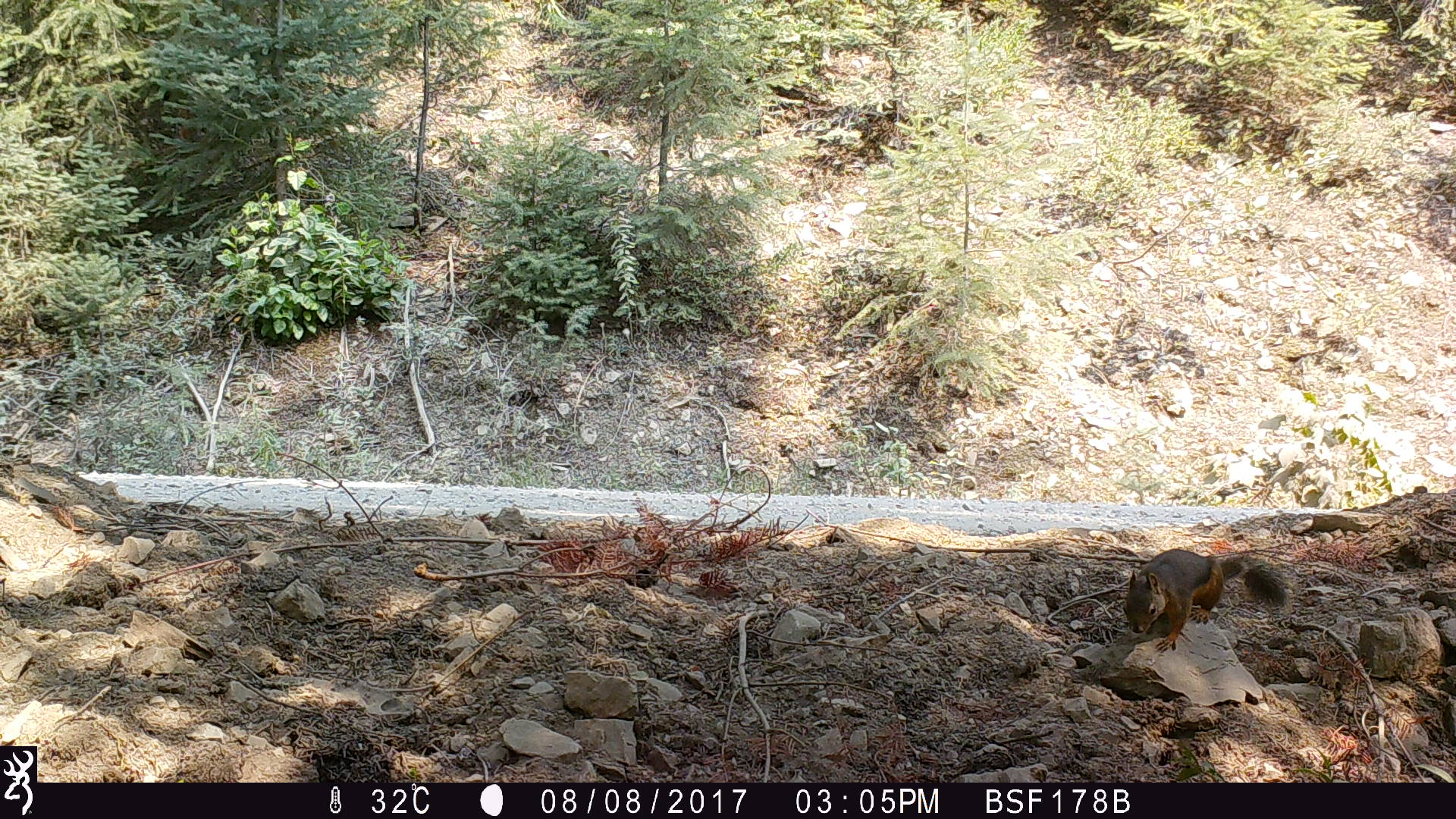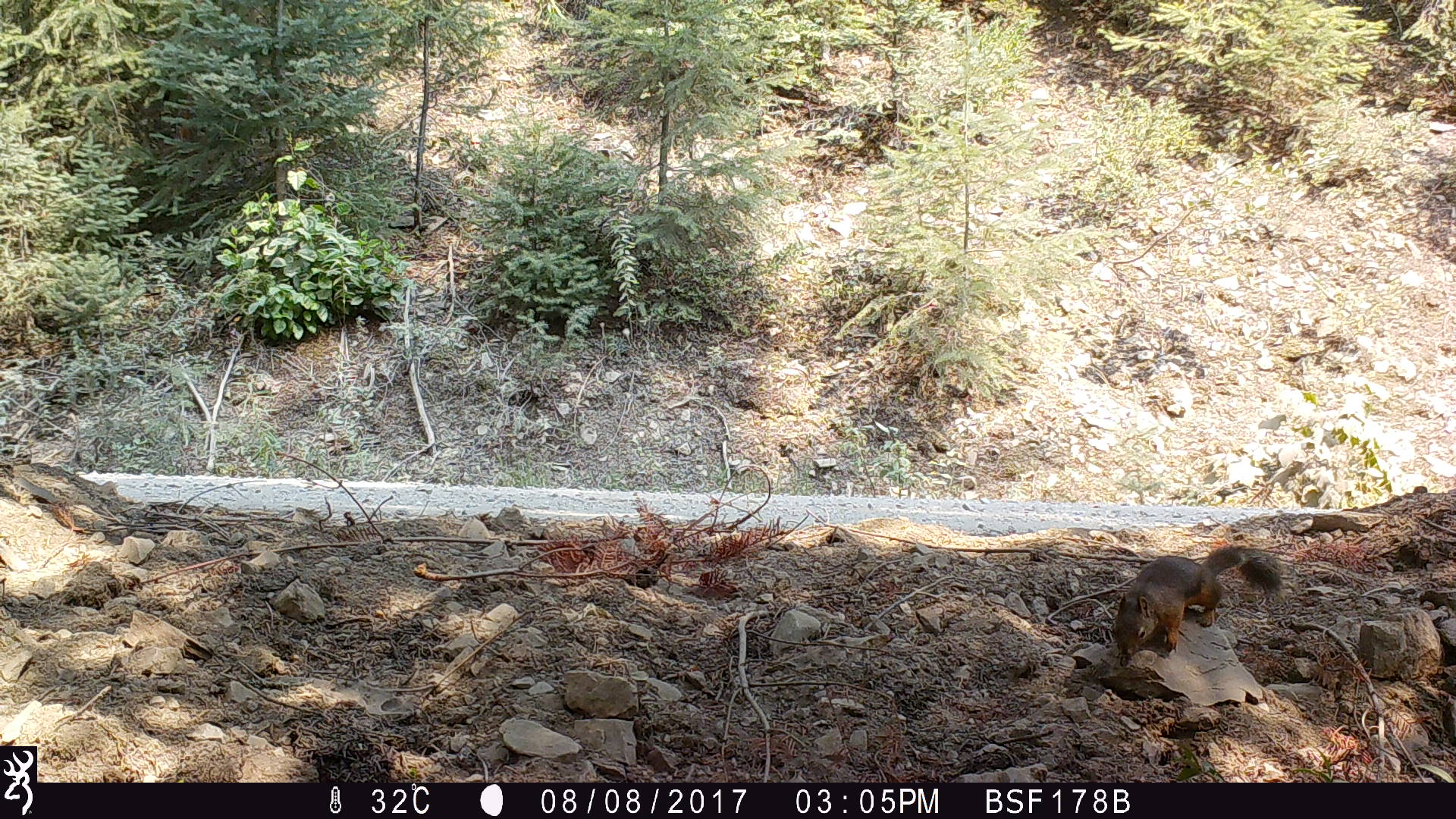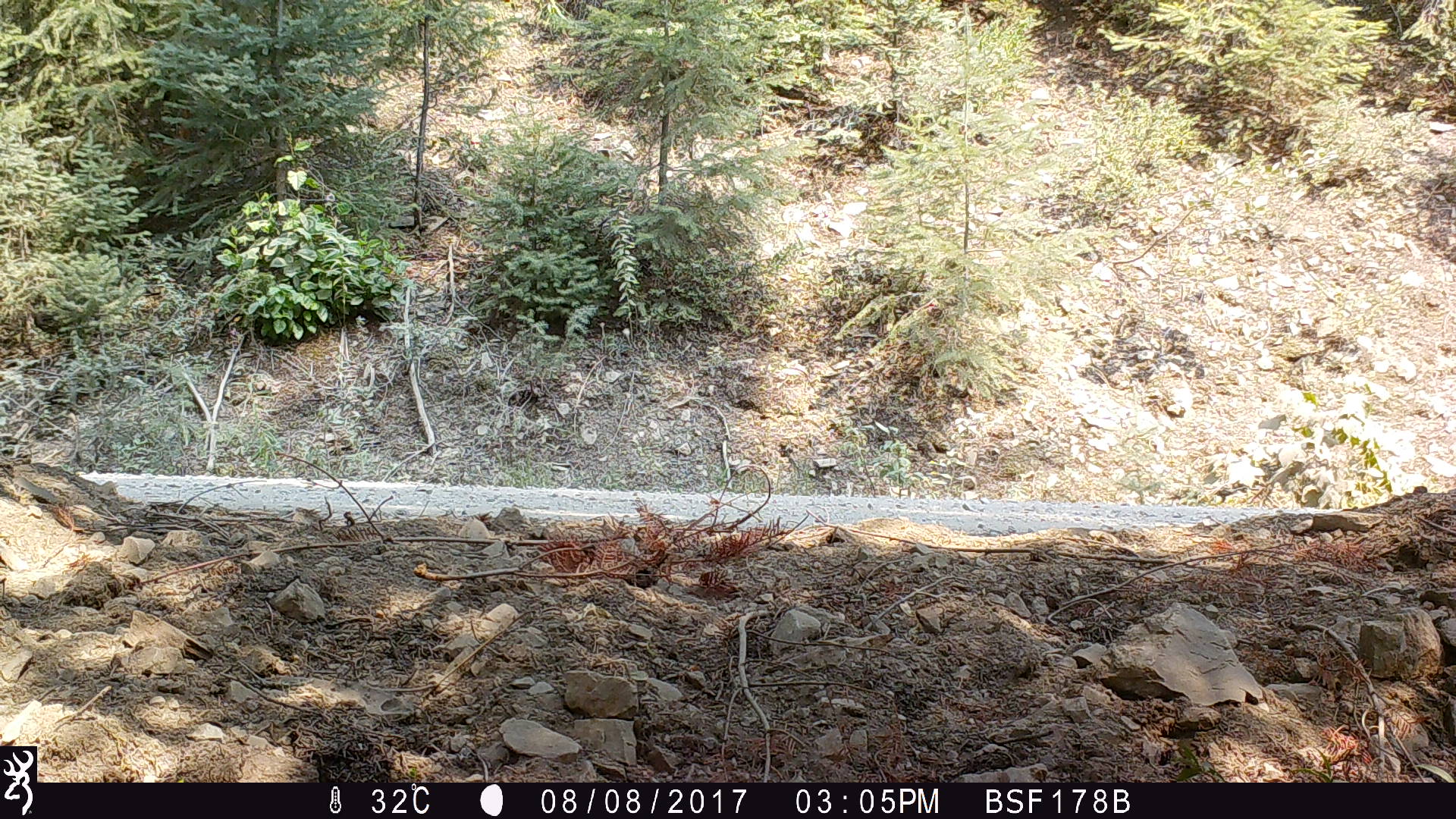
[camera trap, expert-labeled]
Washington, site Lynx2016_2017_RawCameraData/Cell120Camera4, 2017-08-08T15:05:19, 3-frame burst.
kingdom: Animalia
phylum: Chordata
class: Mammalia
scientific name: Mammalia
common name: small mammal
Small mammal (Mammalia). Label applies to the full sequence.